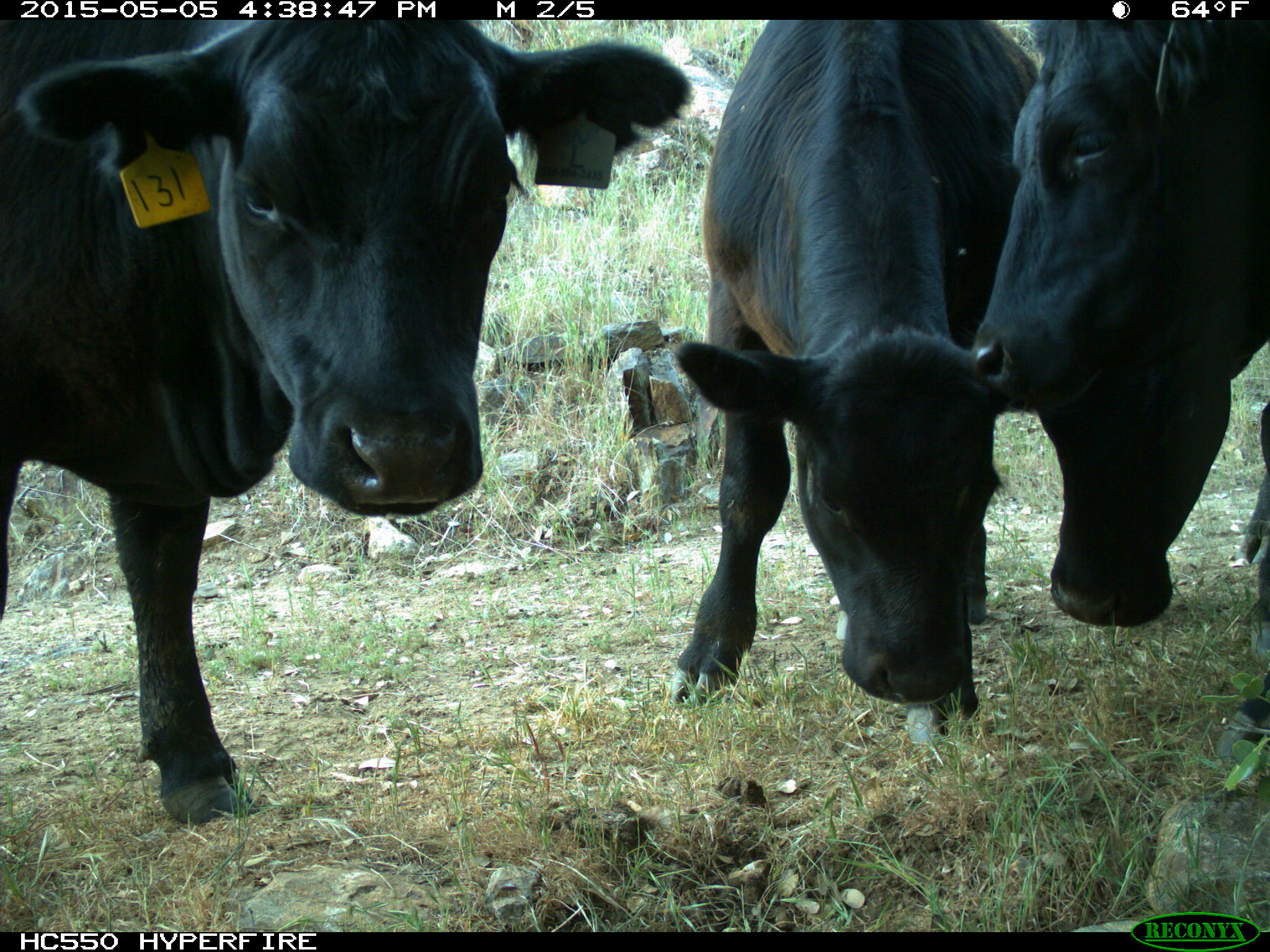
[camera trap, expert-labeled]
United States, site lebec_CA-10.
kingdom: Animalia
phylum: Chordata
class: Mammalia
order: Artiodactyla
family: Bovidae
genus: Bos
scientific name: Bos taurus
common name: domestic cow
Bos taurus (domestic cow).